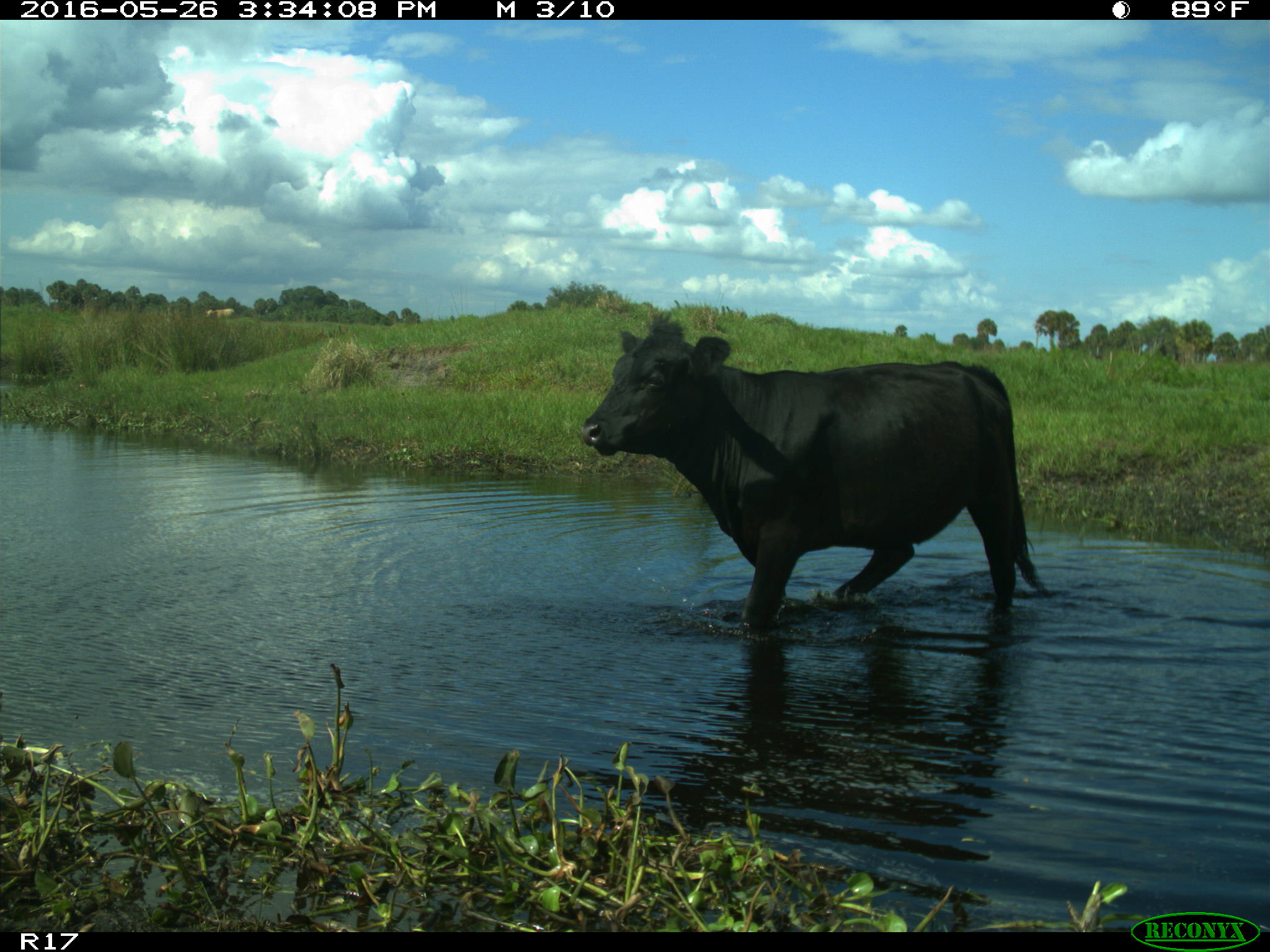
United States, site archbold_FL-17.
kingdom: Animalia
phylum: Chordata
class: Mammalia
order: Artiodactyla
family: Bovidae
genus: Bos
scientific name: Bos taurus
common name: domestic cow